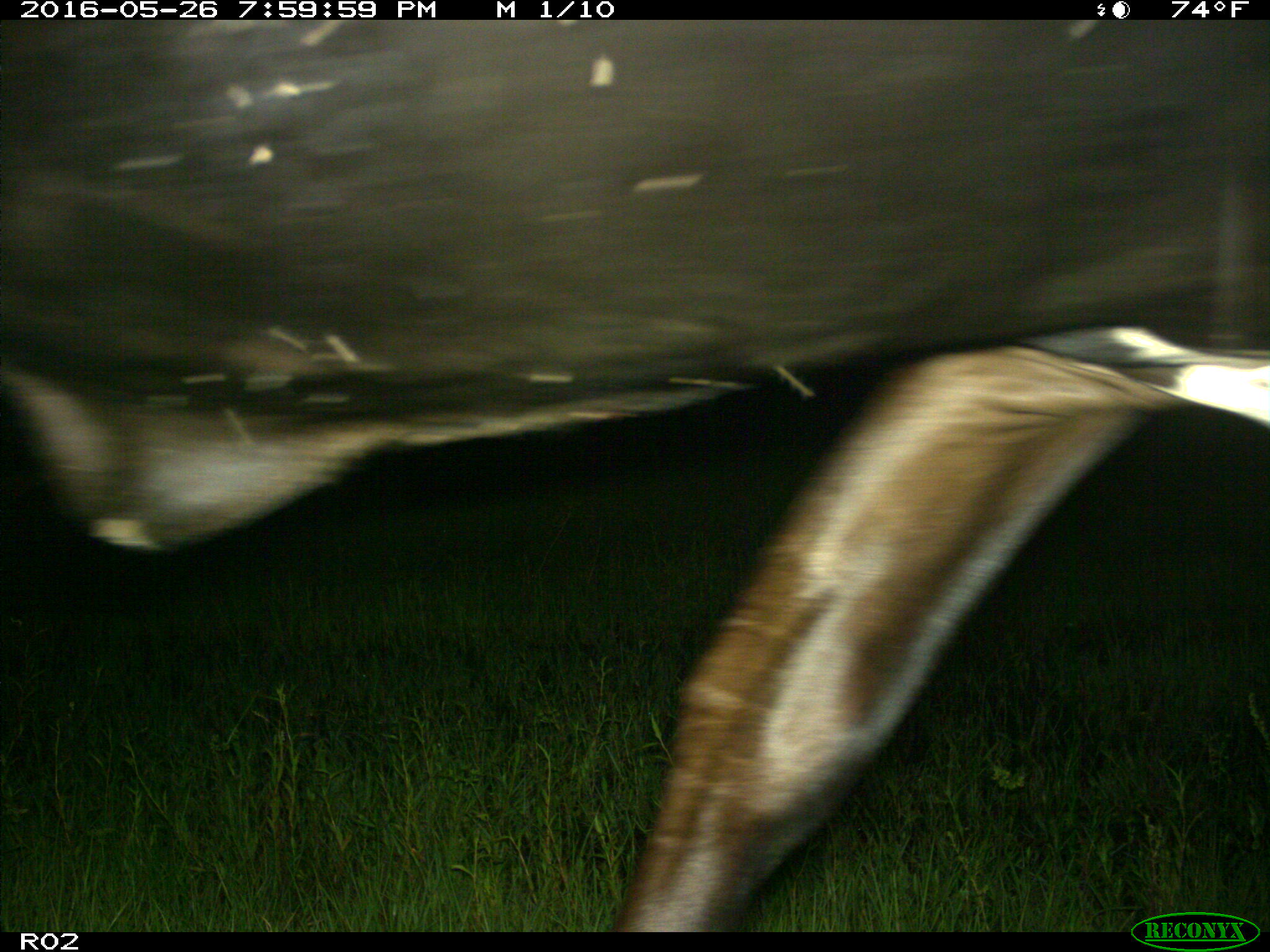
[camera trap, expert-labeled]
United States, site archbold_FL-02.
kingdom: Animalia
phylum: Chordata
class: Mammalia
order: Artiodactyla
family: Bovidae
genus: Bos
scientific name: Bos taurus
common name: domestic cow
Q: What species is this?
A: Bos taurus (domestic cow).